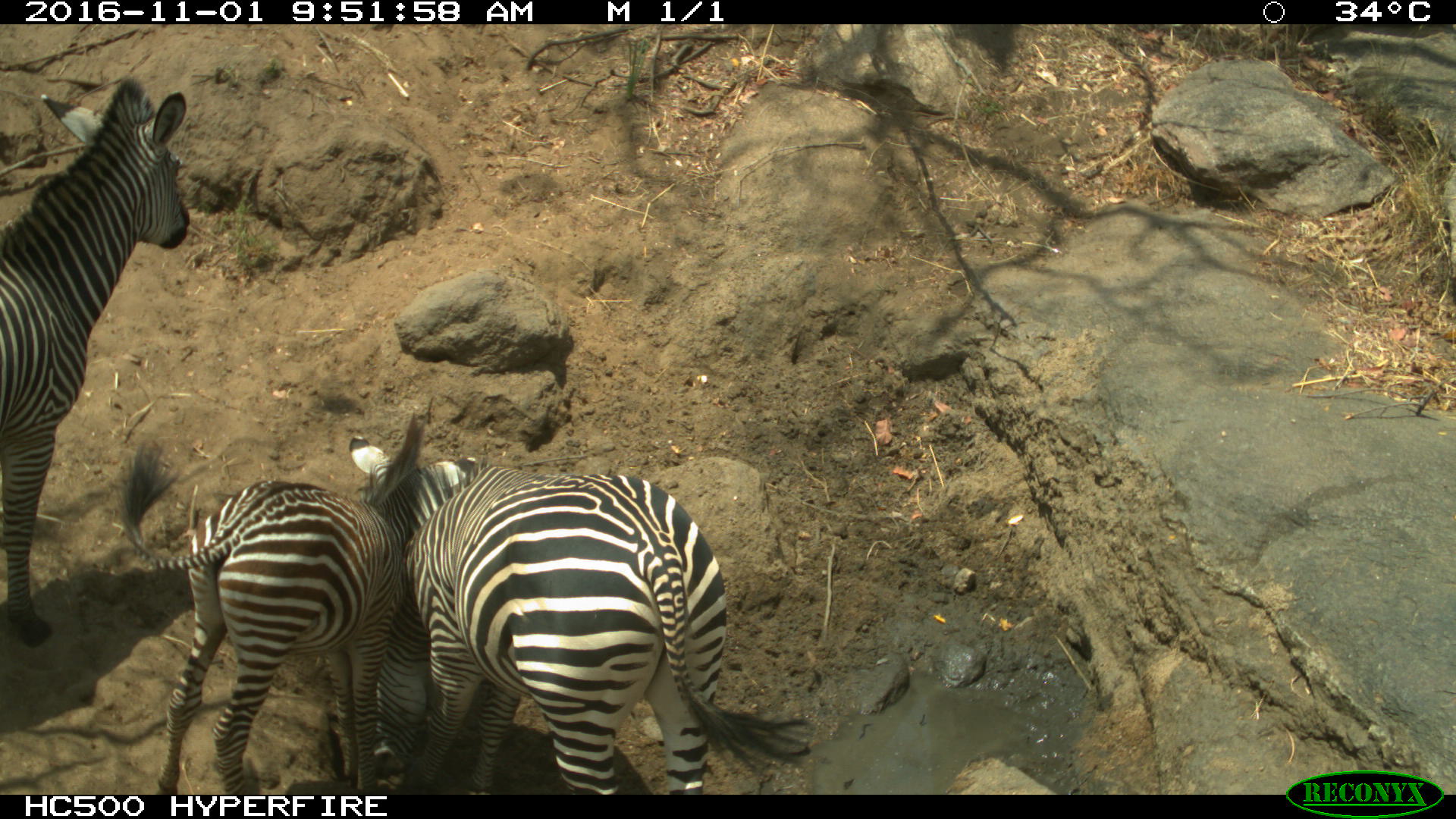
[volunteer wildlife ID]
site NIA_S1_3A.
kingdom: Animalia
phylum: Chordata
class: Mammalia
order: Perissodactyla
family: Equidae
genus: Equus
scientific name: Equus quagga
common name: plains zebra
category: zebraplains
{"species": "zebraplains (plains zebra) (Equus quagga)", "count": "3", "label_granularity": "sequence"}